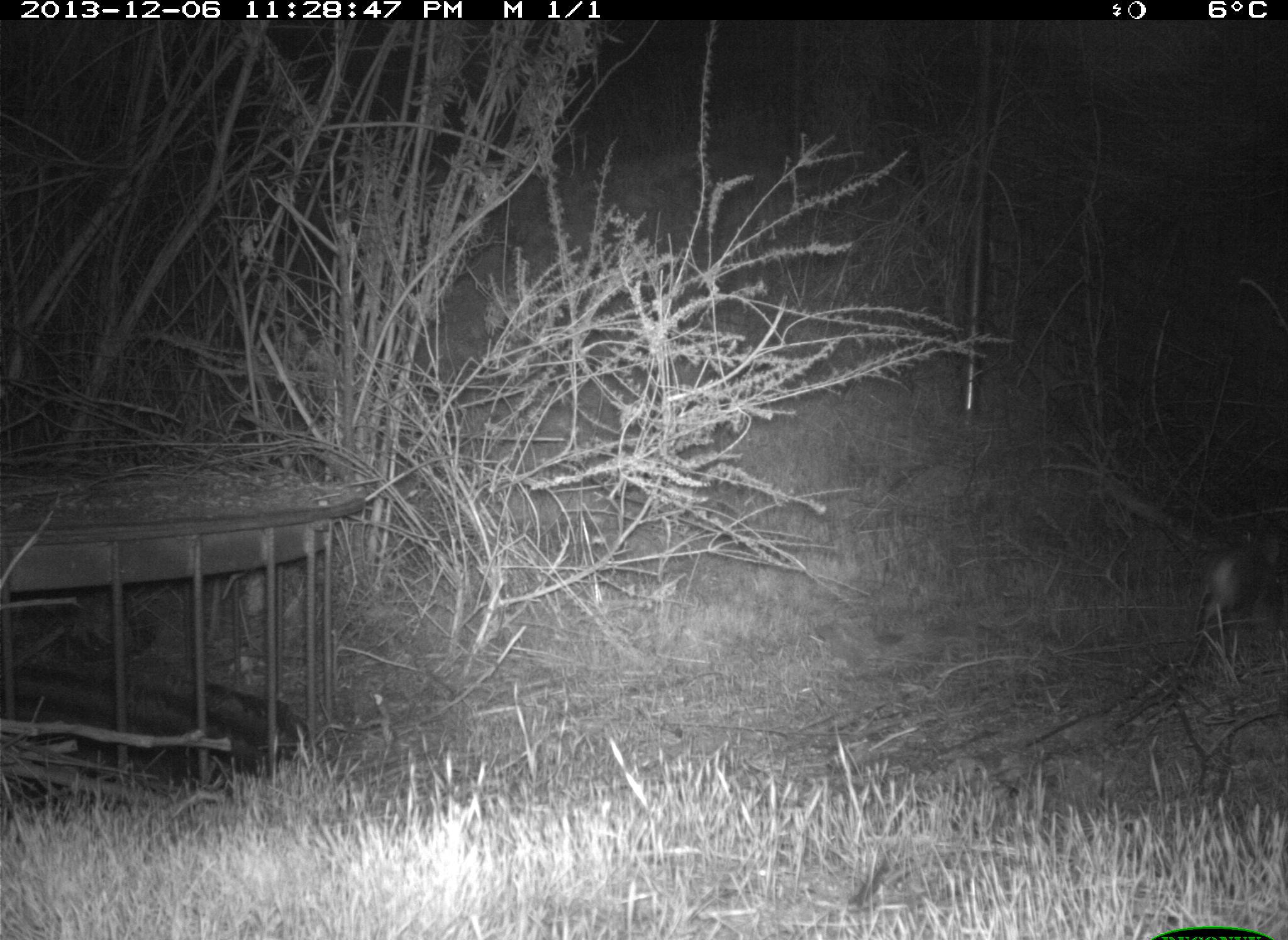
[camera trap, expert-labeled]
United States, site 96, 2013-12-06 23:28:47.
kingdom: Animalia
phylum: Chordata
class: Mammalia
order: Lagomorpha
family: Leporidae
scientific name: Leporidae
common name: rabbits and hares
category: rabbit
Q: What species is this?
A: Rabbit (rabbits and hares) (Leporidae).